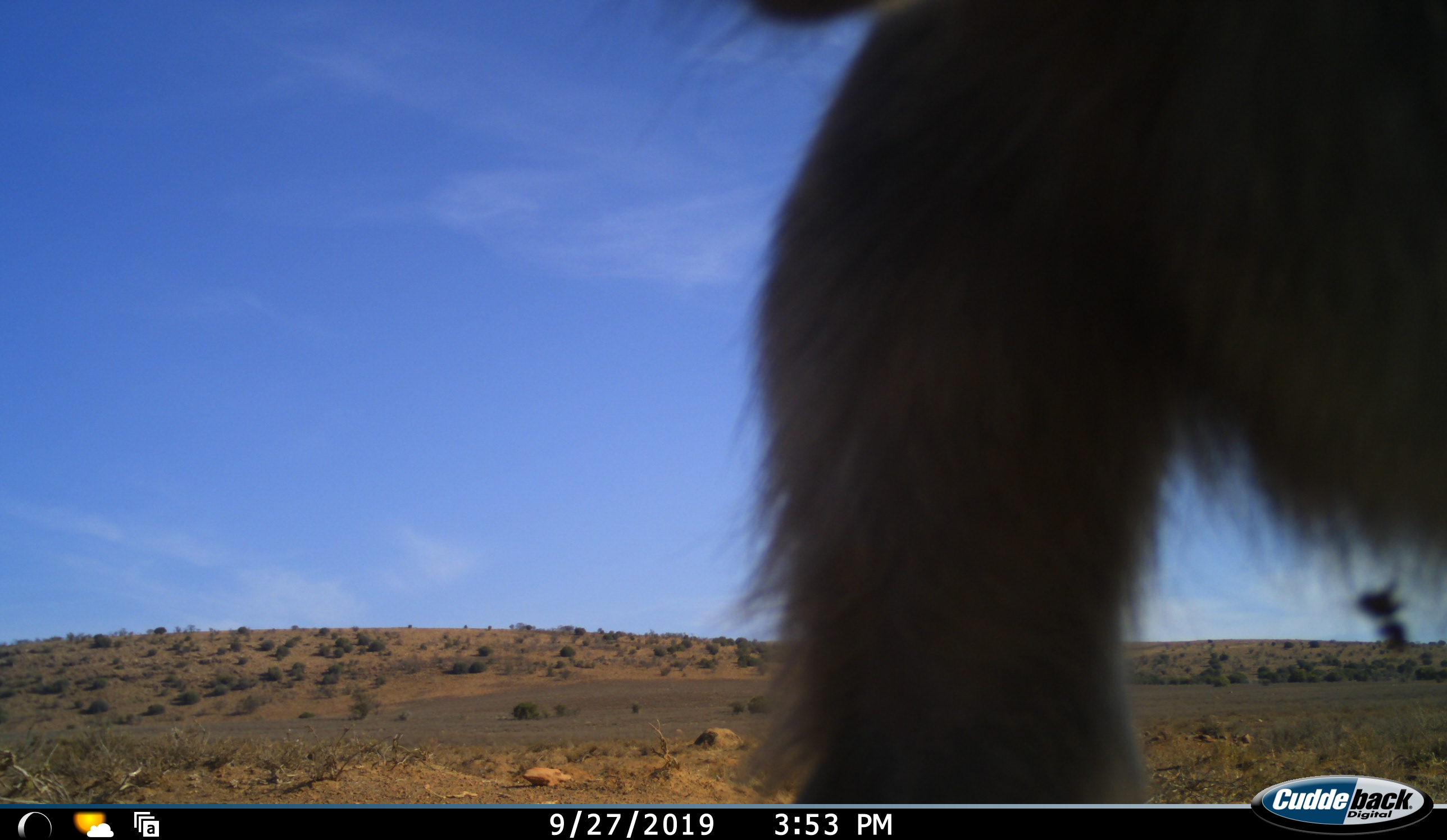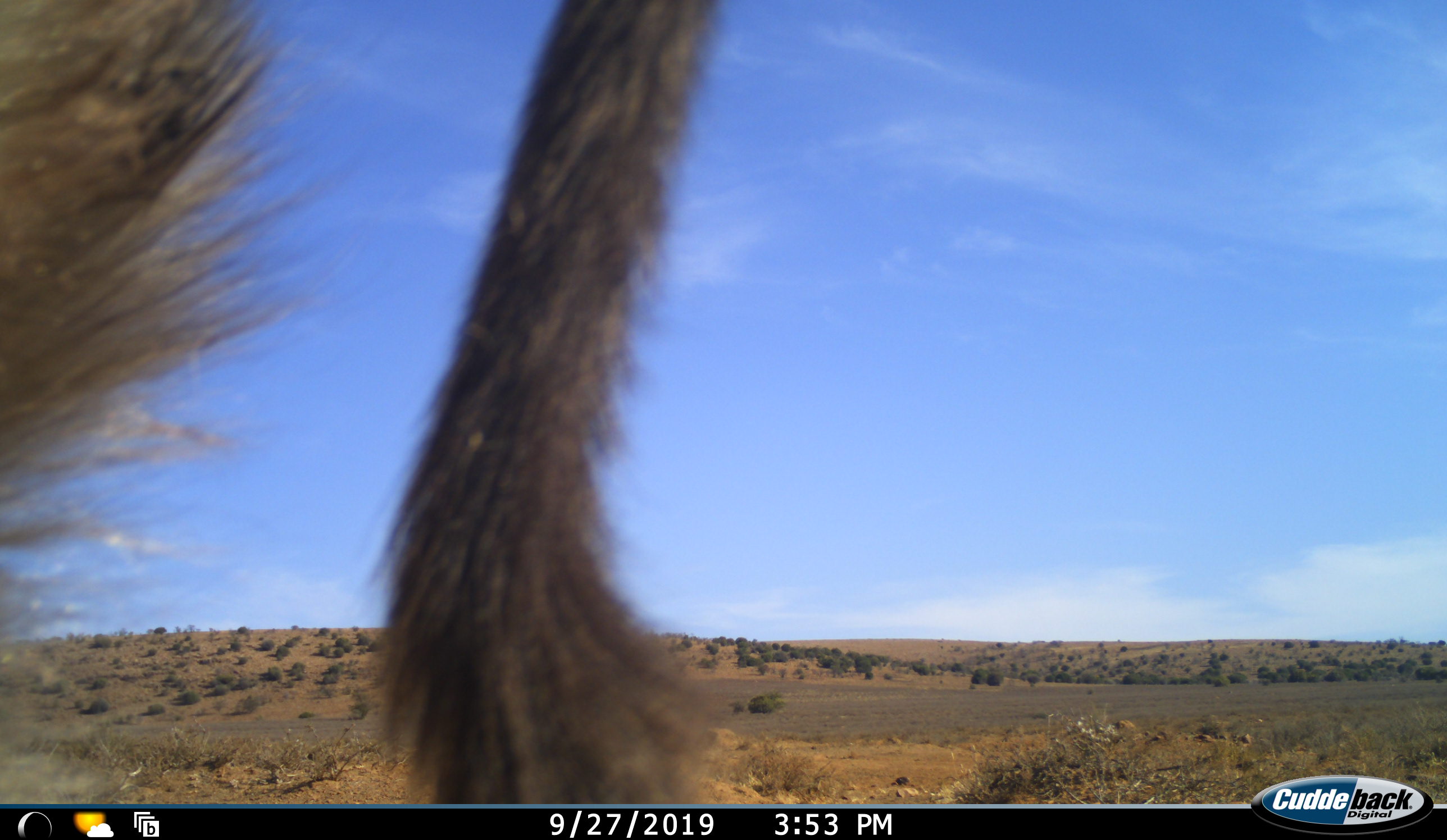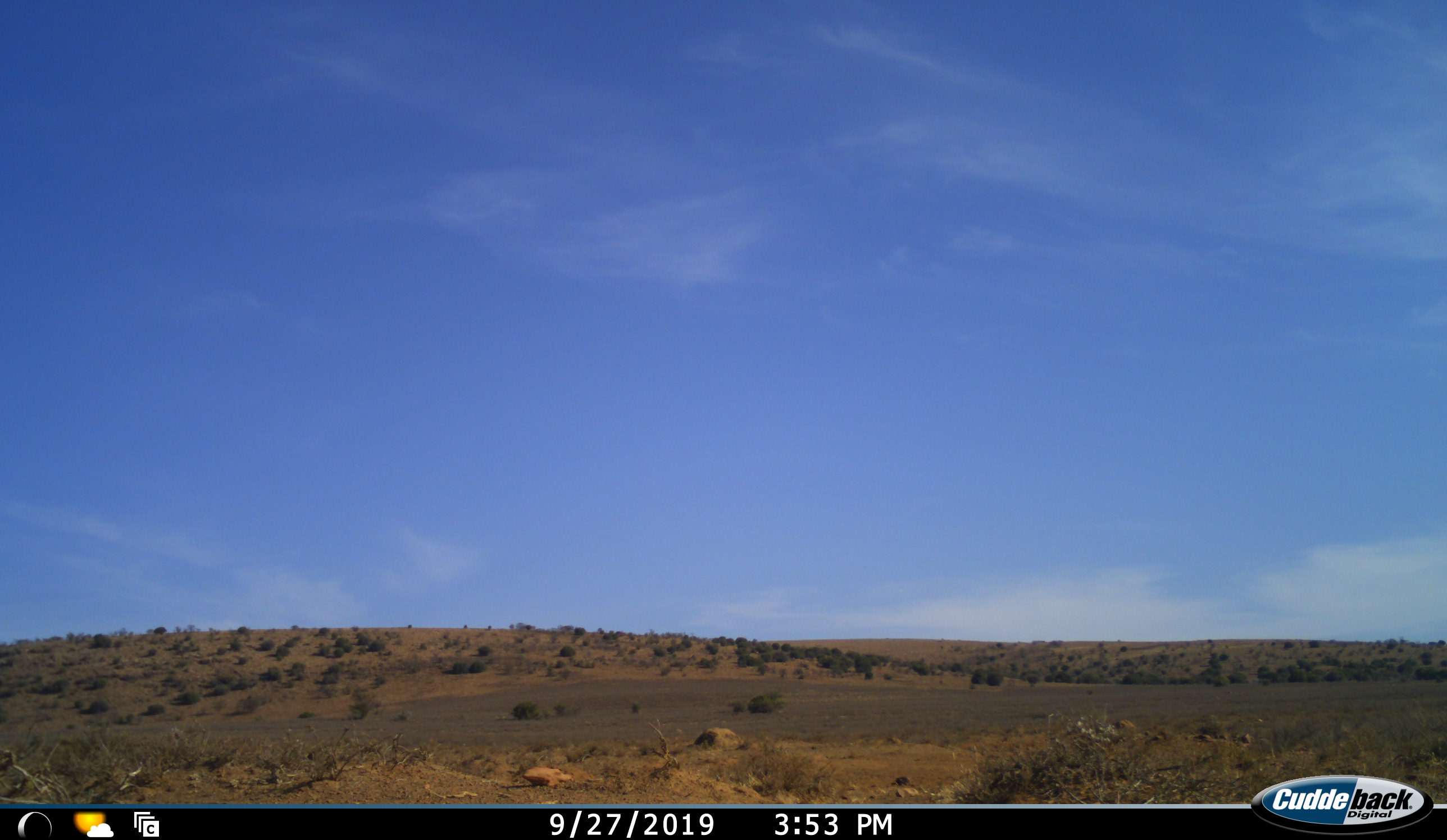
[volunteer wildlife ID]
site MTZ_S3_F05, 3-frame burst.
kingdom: Animalia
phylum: Chordata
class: Mammalia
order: Primates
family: Cercopithecidae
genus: Papio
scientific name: Papio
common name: baboon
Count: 1.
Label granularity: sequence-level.